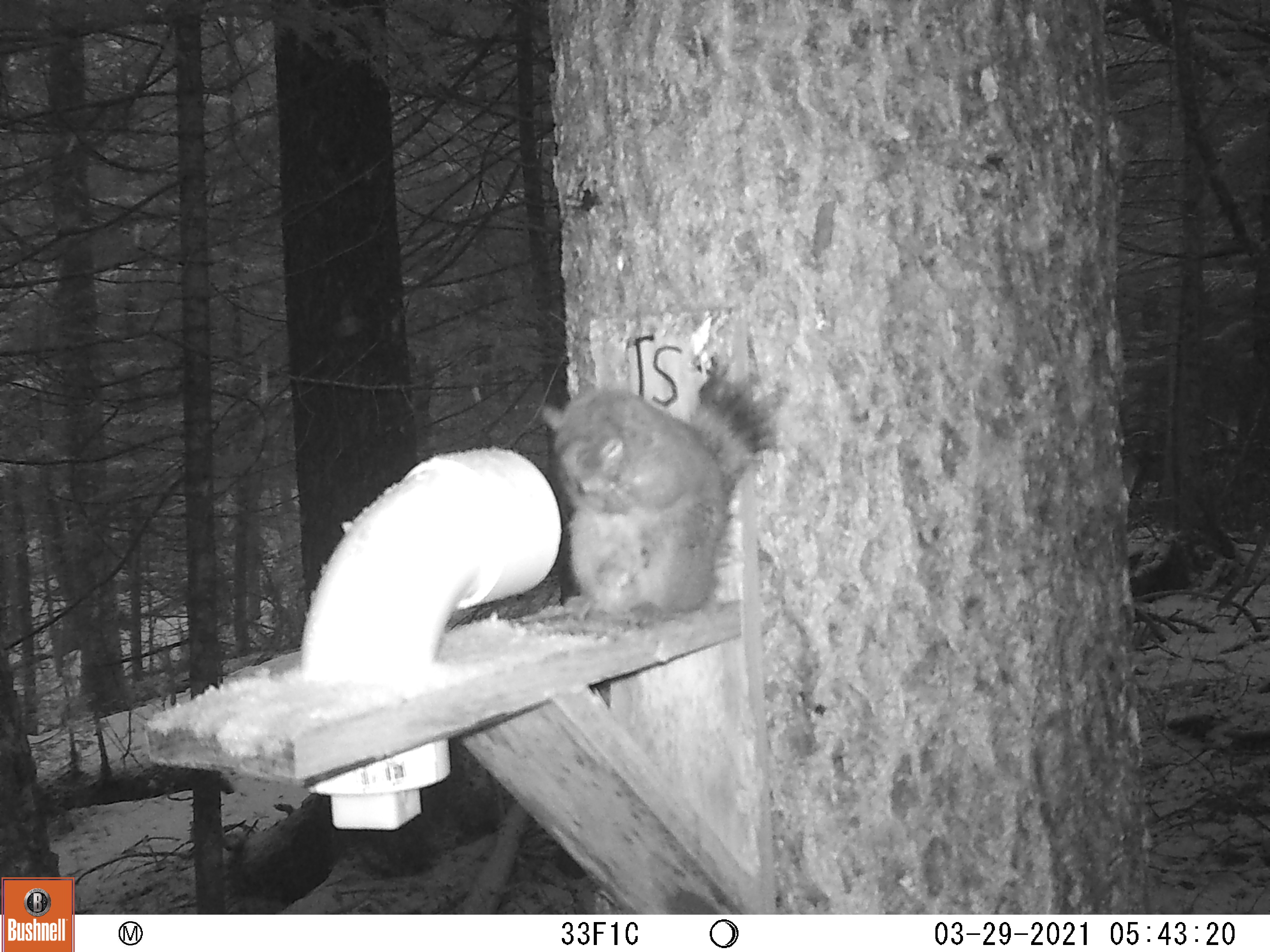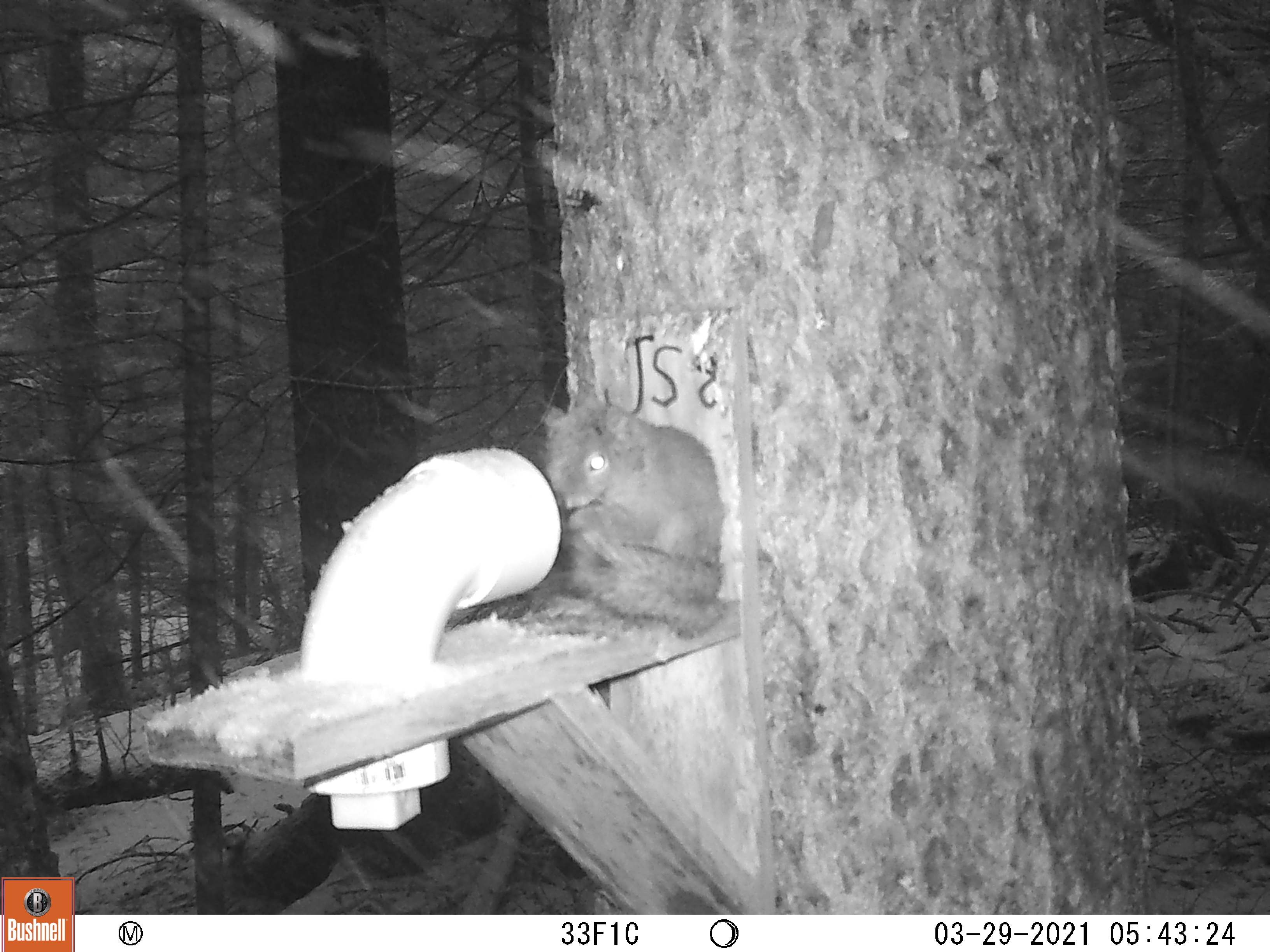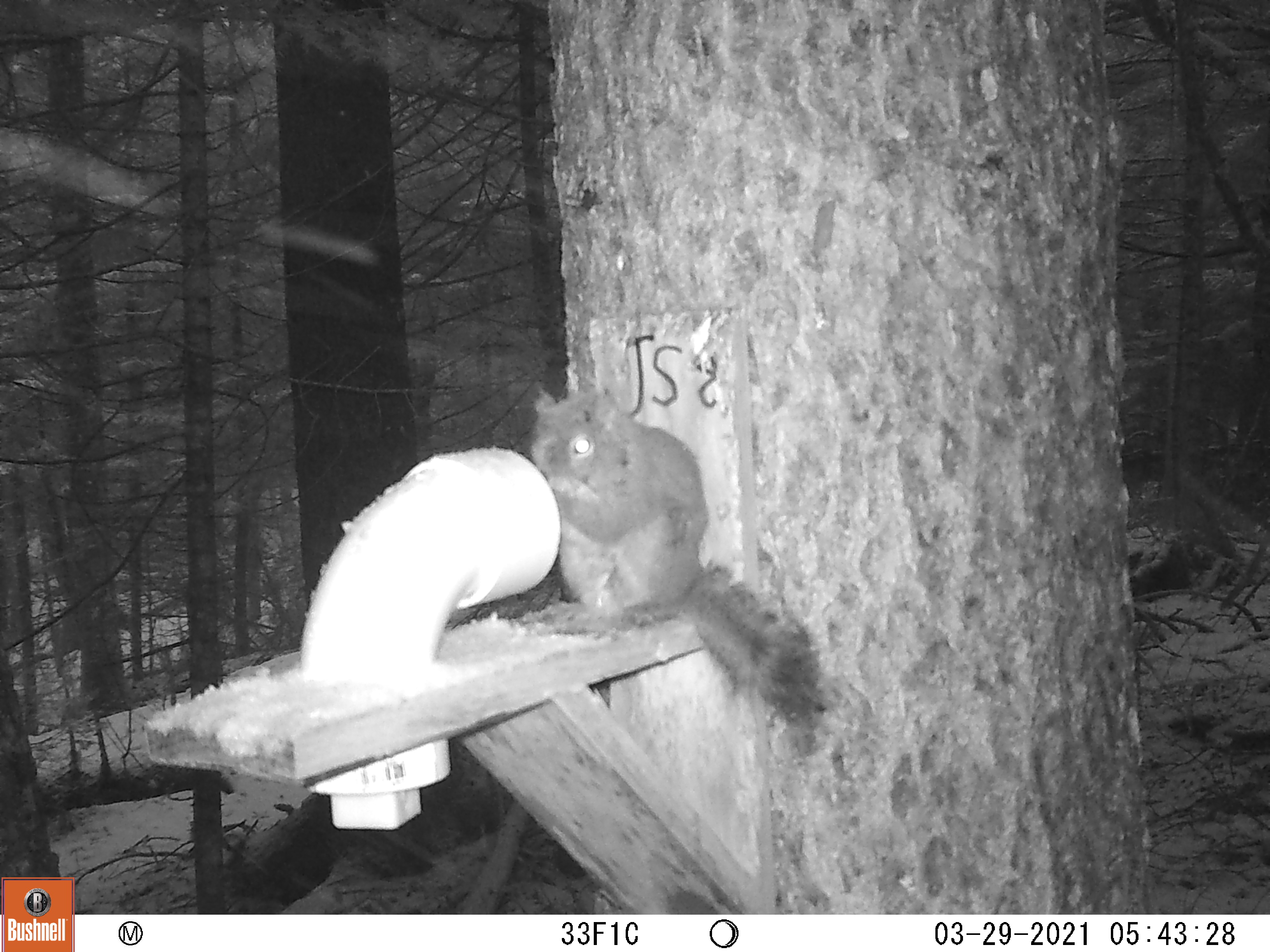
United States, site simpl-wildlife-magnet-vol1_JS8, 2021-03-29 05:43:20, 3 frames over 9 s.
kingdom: Animalia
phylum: Chordata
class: Mammalia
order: Rodentia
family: Sciuridae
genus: Tamiasciurus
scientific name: Tamiasciurus hudsonicus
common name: red squirrel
Red squirrel (Tamiasciurus hudsonicus).